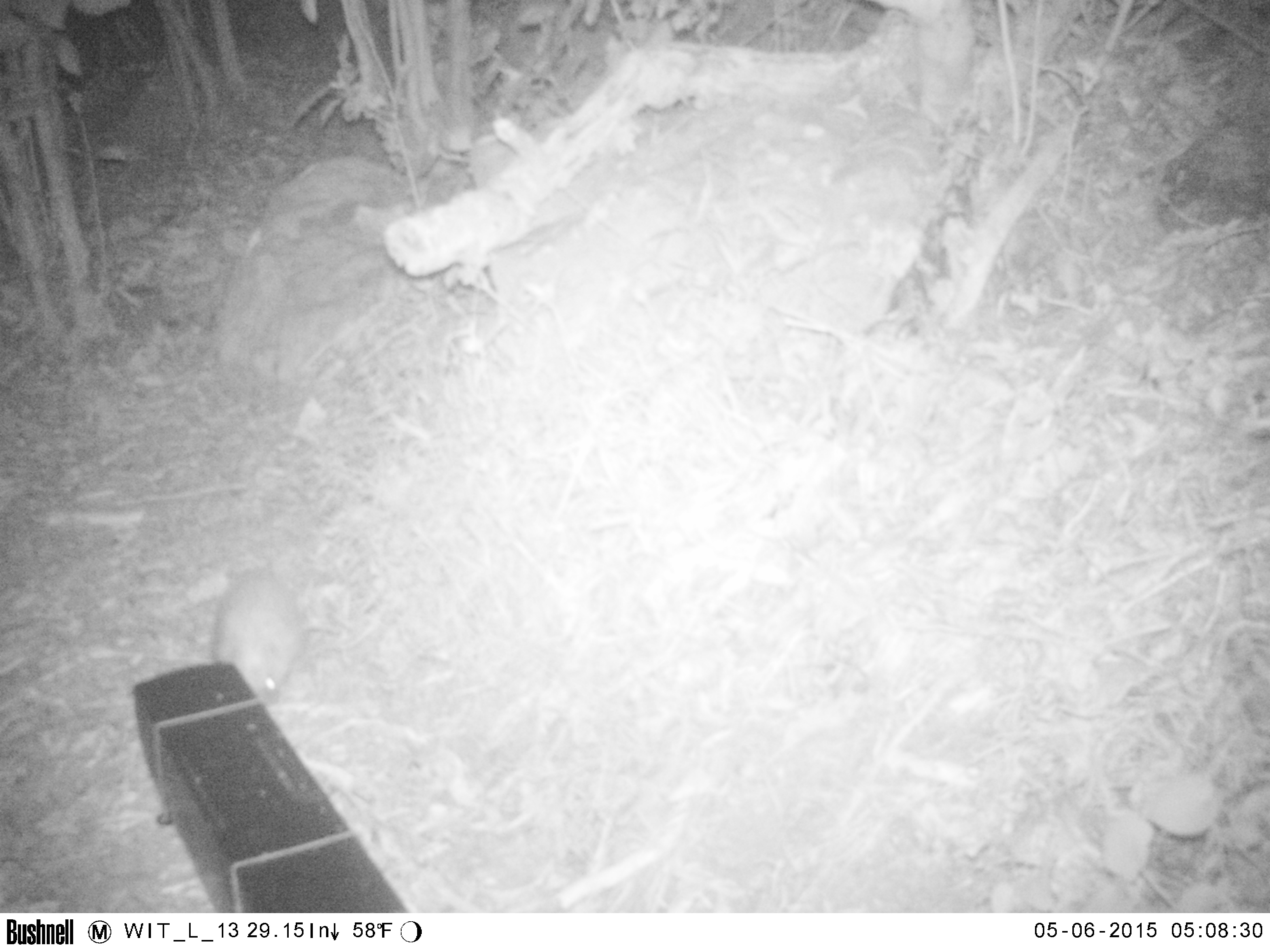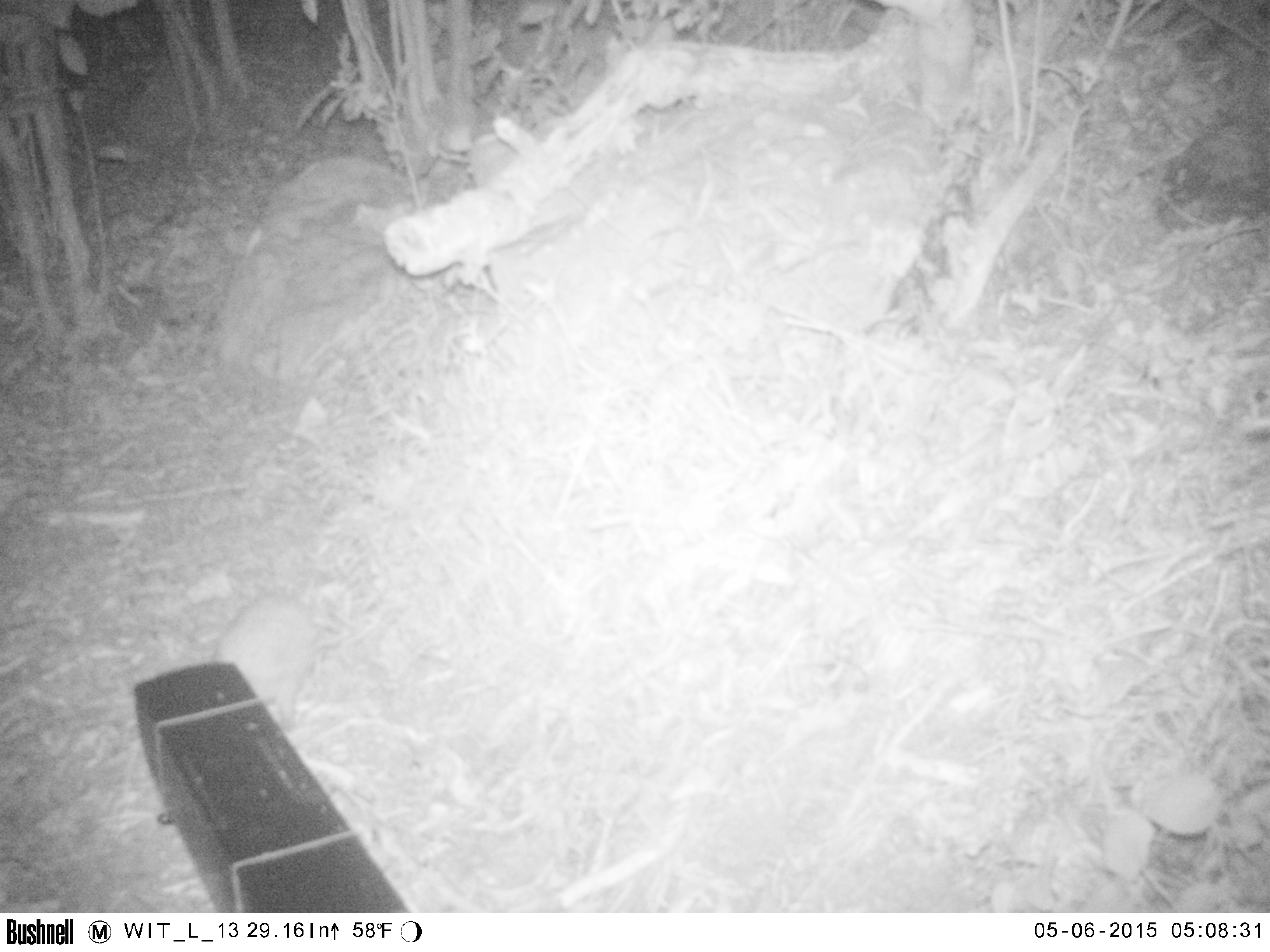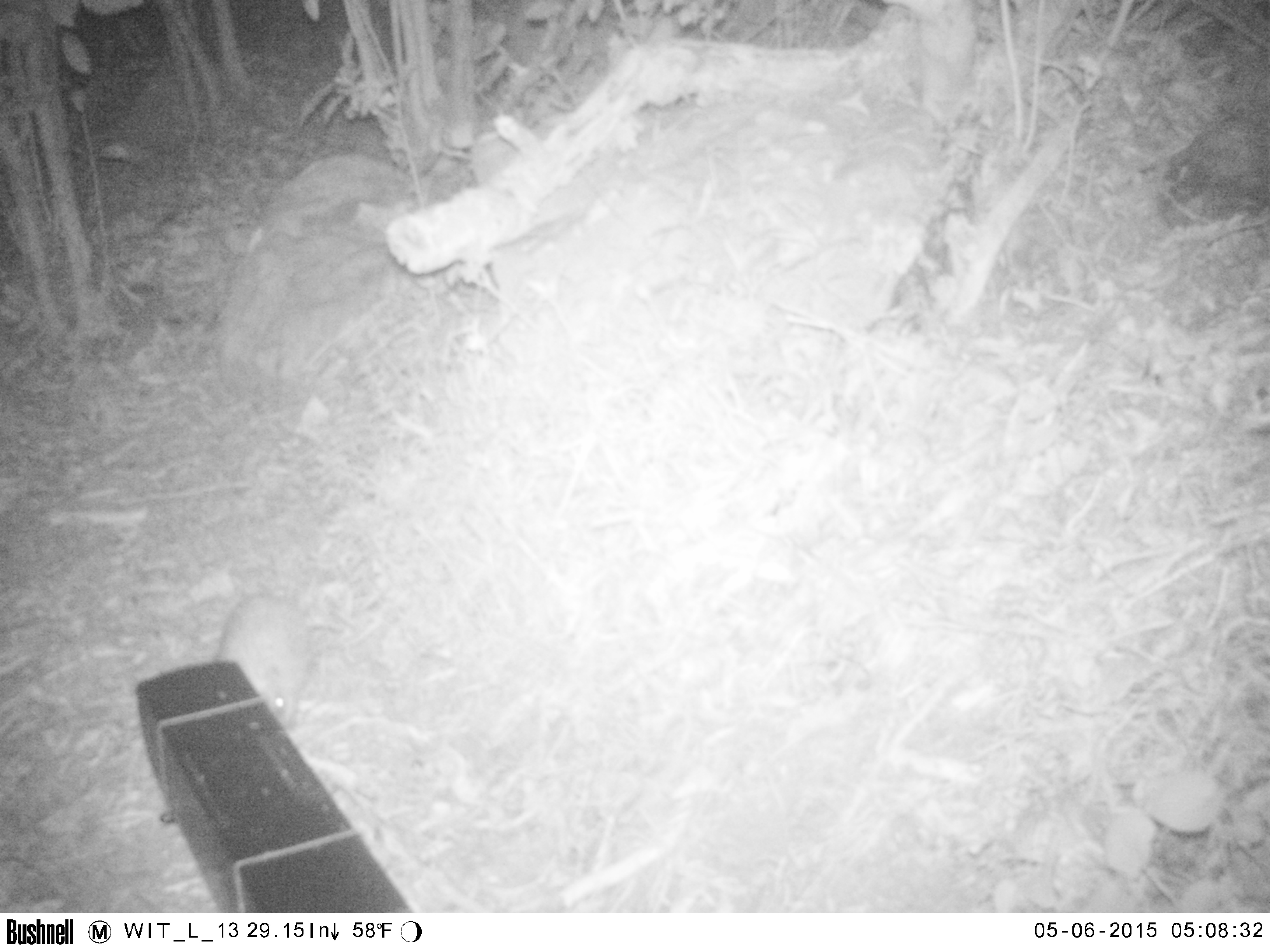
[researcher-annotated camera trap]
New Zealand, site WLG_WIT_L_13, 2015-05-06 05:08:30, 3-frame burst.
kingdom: Animalia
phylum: Chordata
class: Mammalia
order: Eulipotyphla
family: Erinaceidae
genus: Erinaceus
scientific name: Erinaceus europaeus europaeus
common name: european hedgehog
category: hedgehog